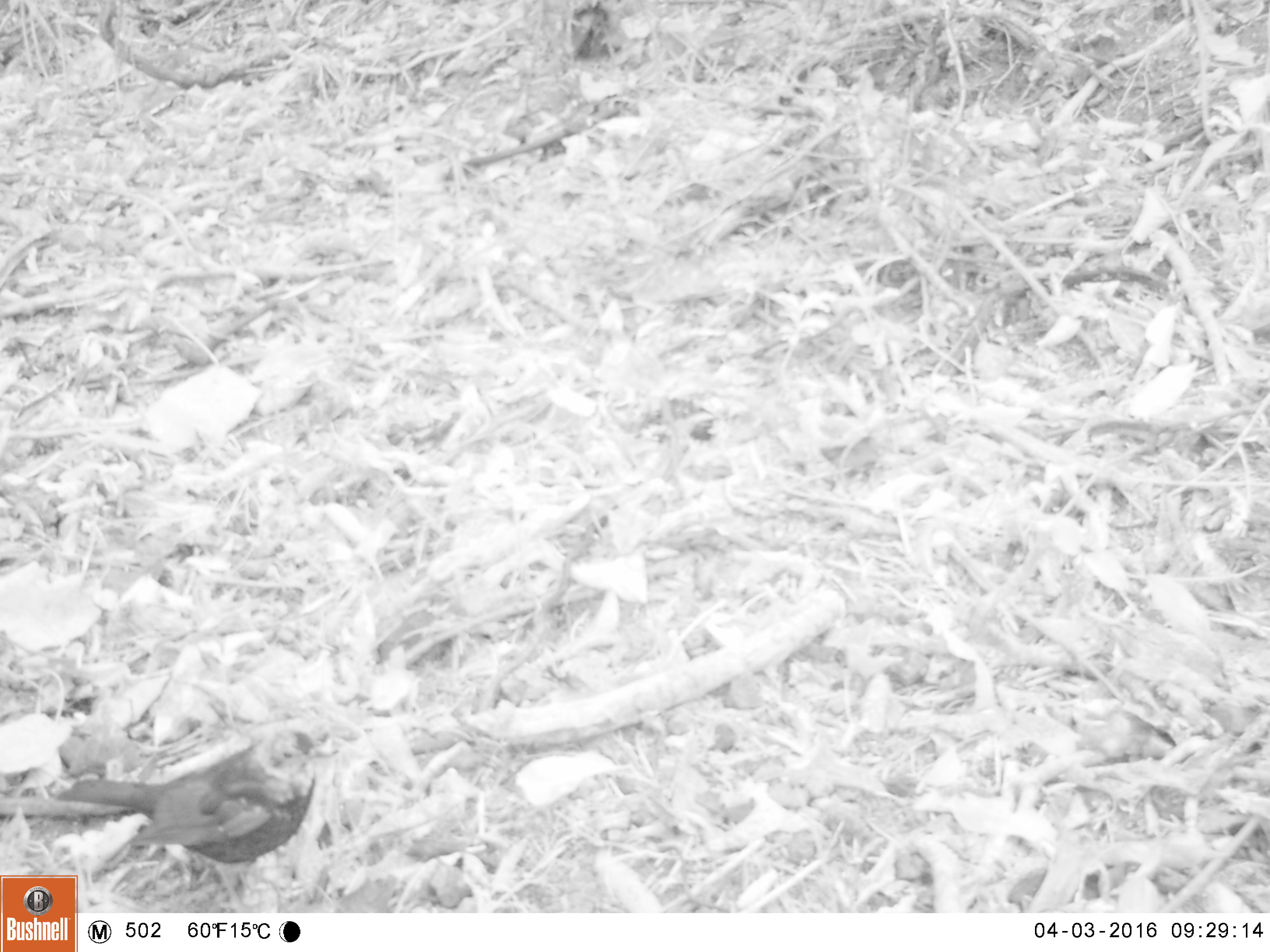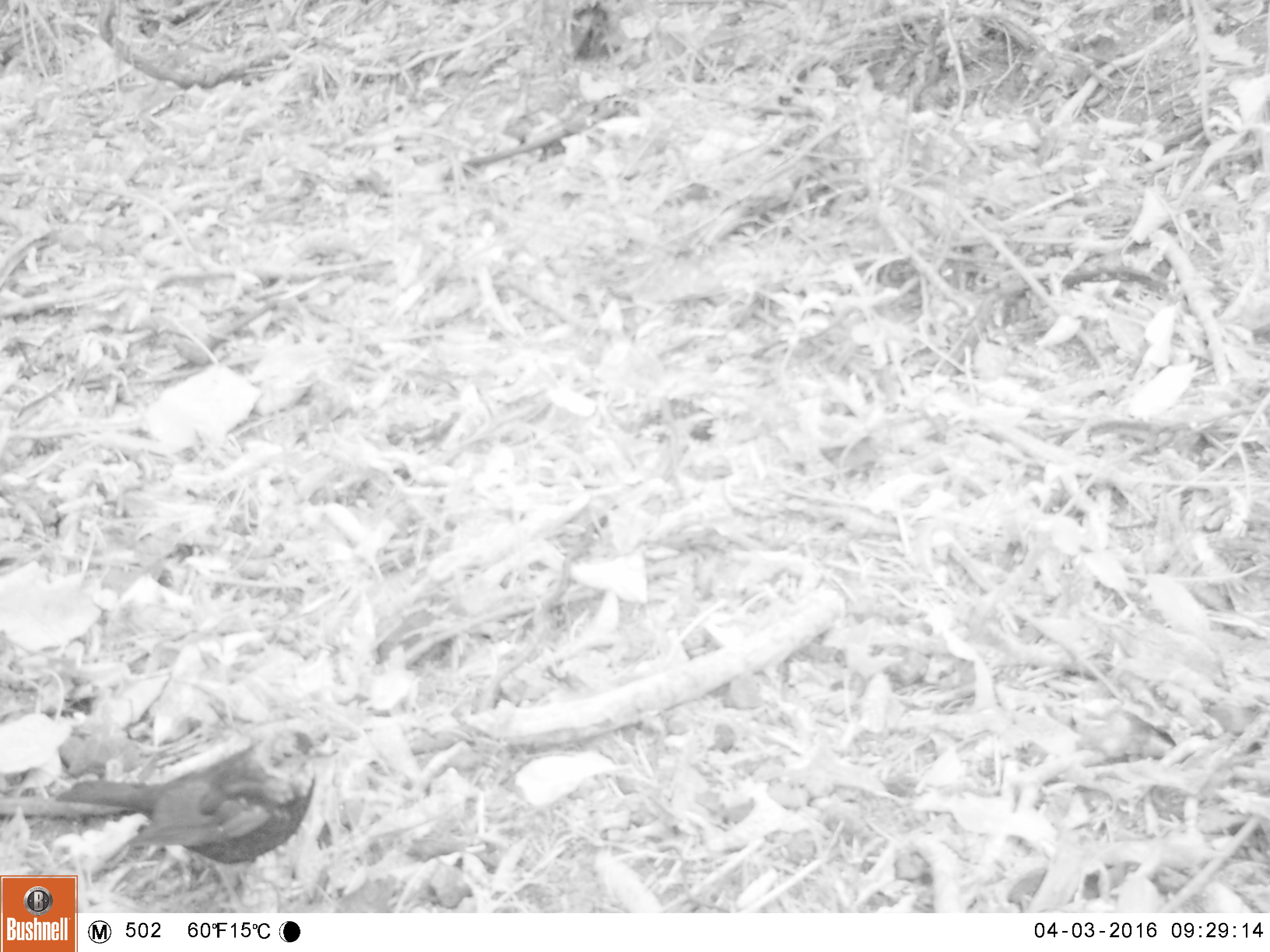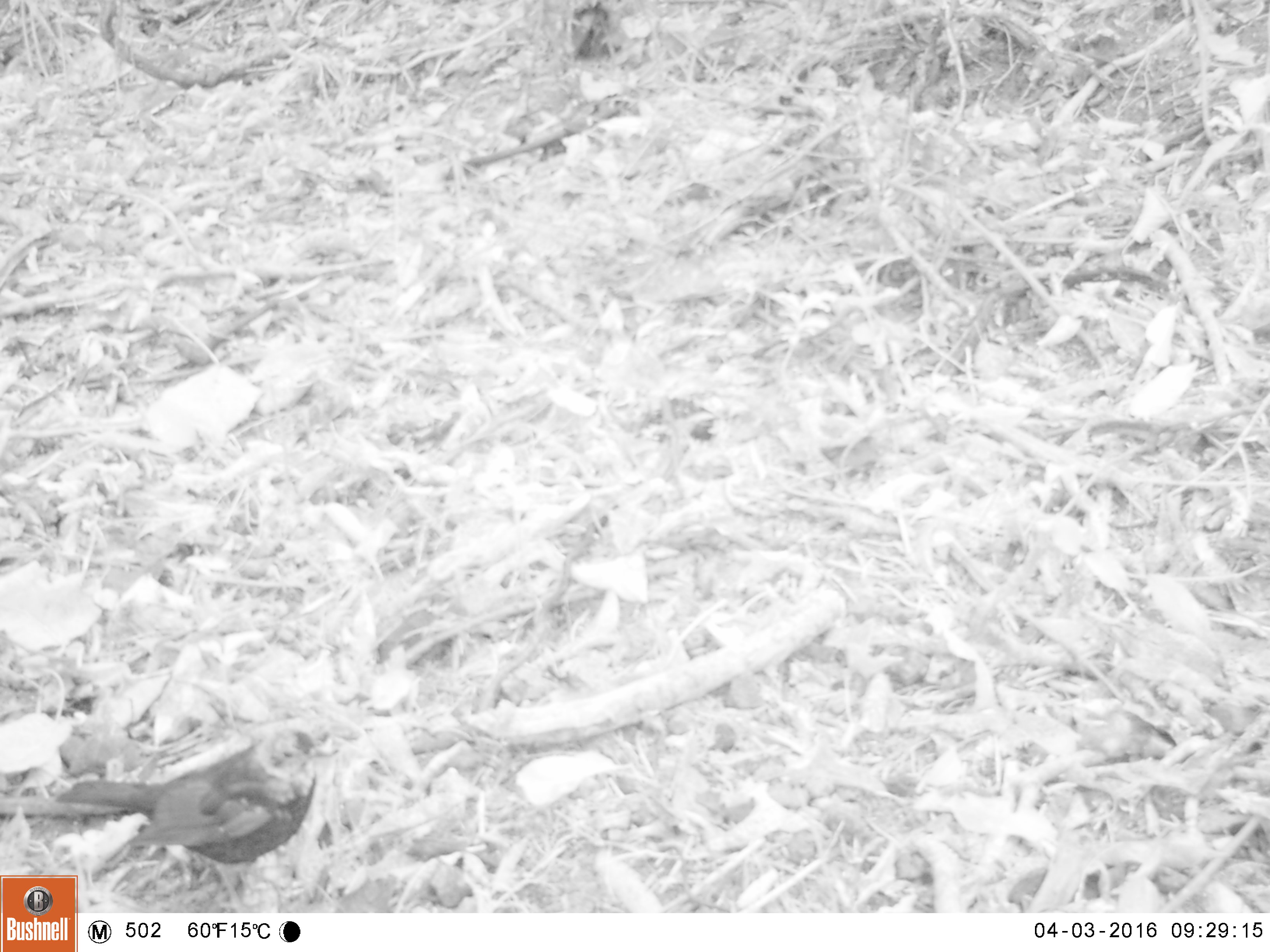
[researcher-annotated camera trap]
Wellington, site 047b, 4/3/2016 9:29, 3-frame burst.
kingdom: Animalia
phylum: Chordata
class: Aves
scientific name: Aves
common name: bird